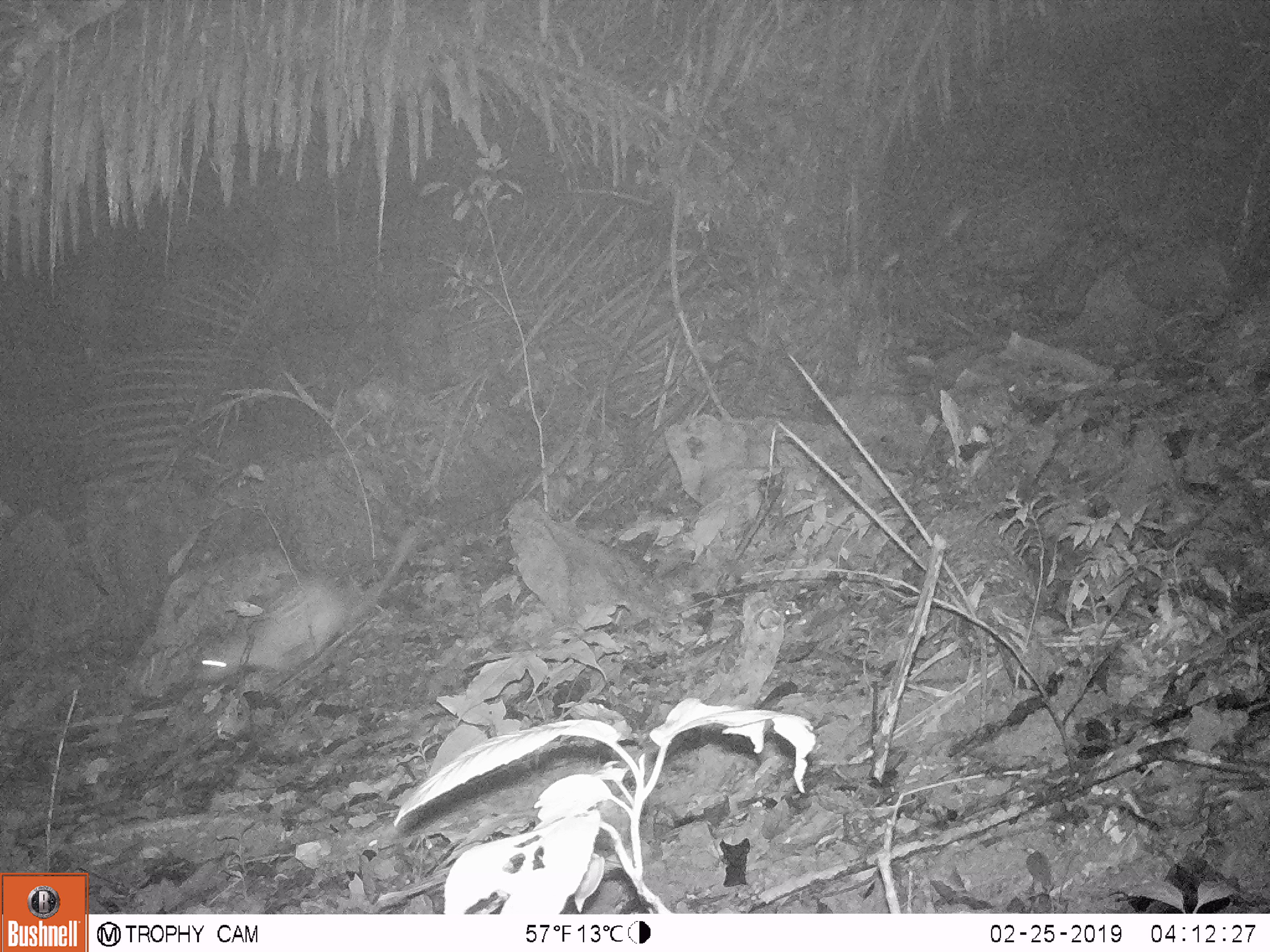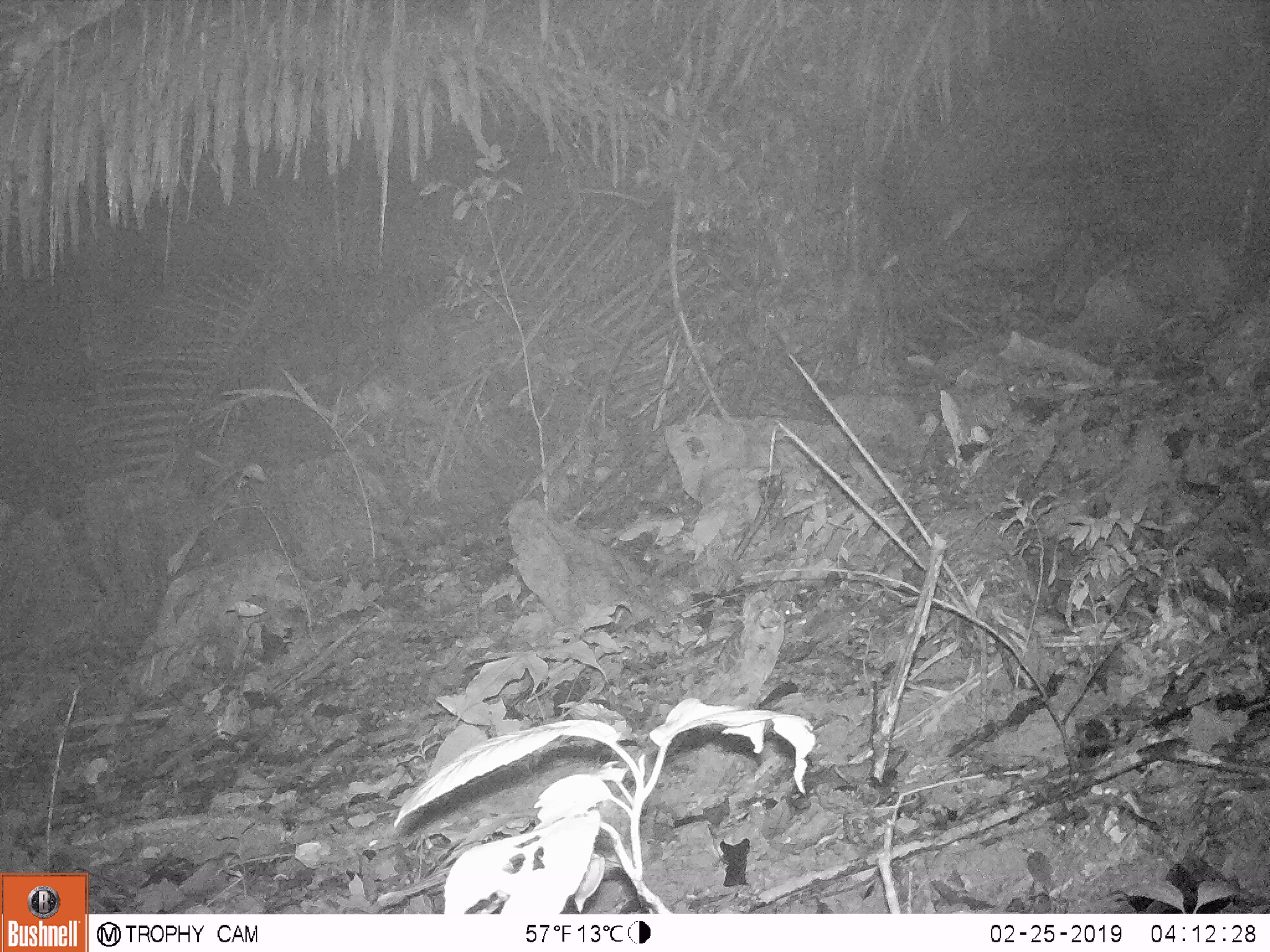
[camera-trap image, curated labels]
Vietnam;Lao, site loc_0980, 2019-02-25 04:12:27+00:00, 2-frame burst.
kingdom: Animalia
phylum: Chordata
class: Mammalia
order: Rodentia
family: Hystricidae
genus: Atherurus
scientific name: Atherurus macrourus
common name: asiatic brush-tailed porcupine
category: asiatic brush tailed porcupine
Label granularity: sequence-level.